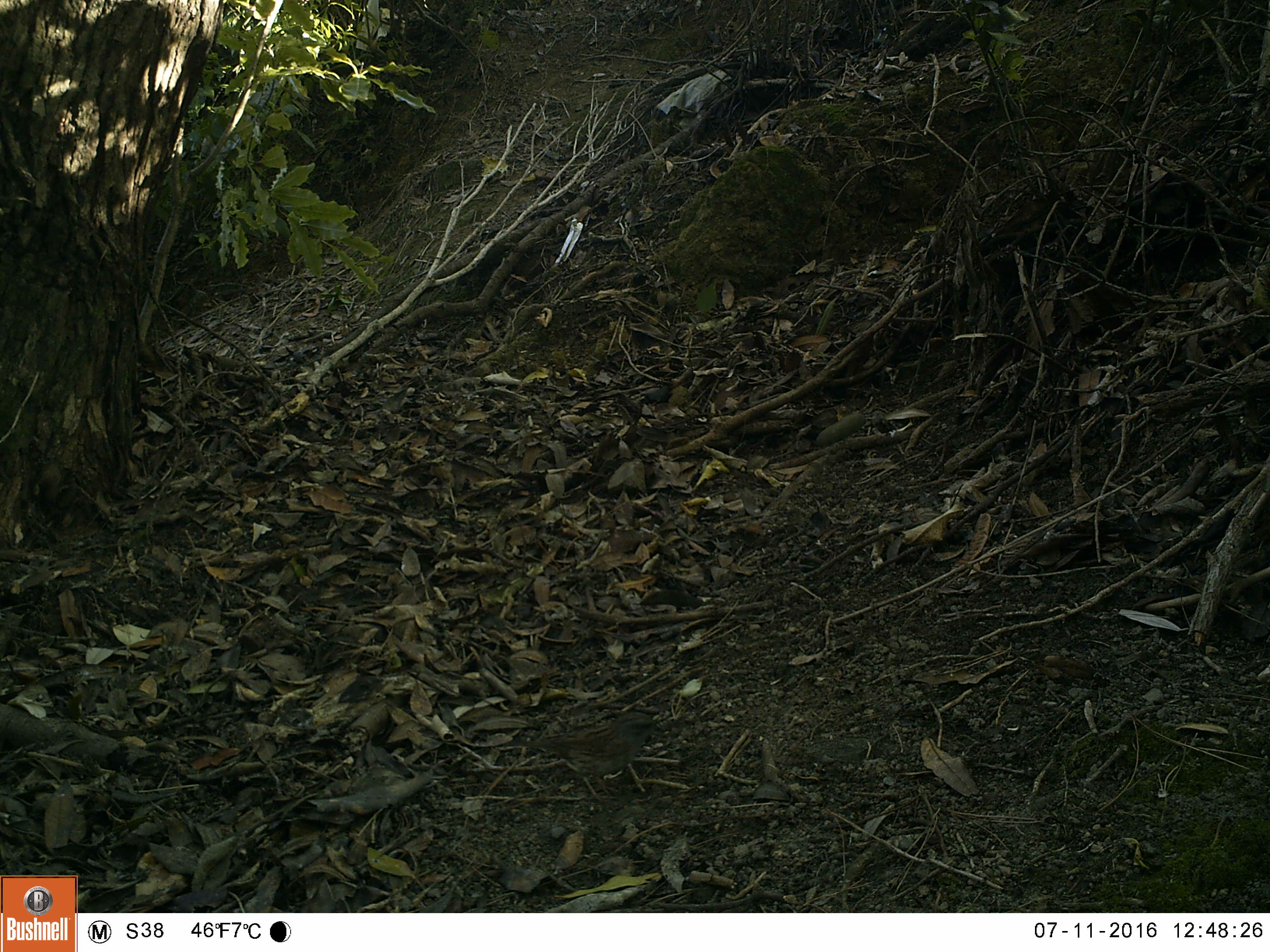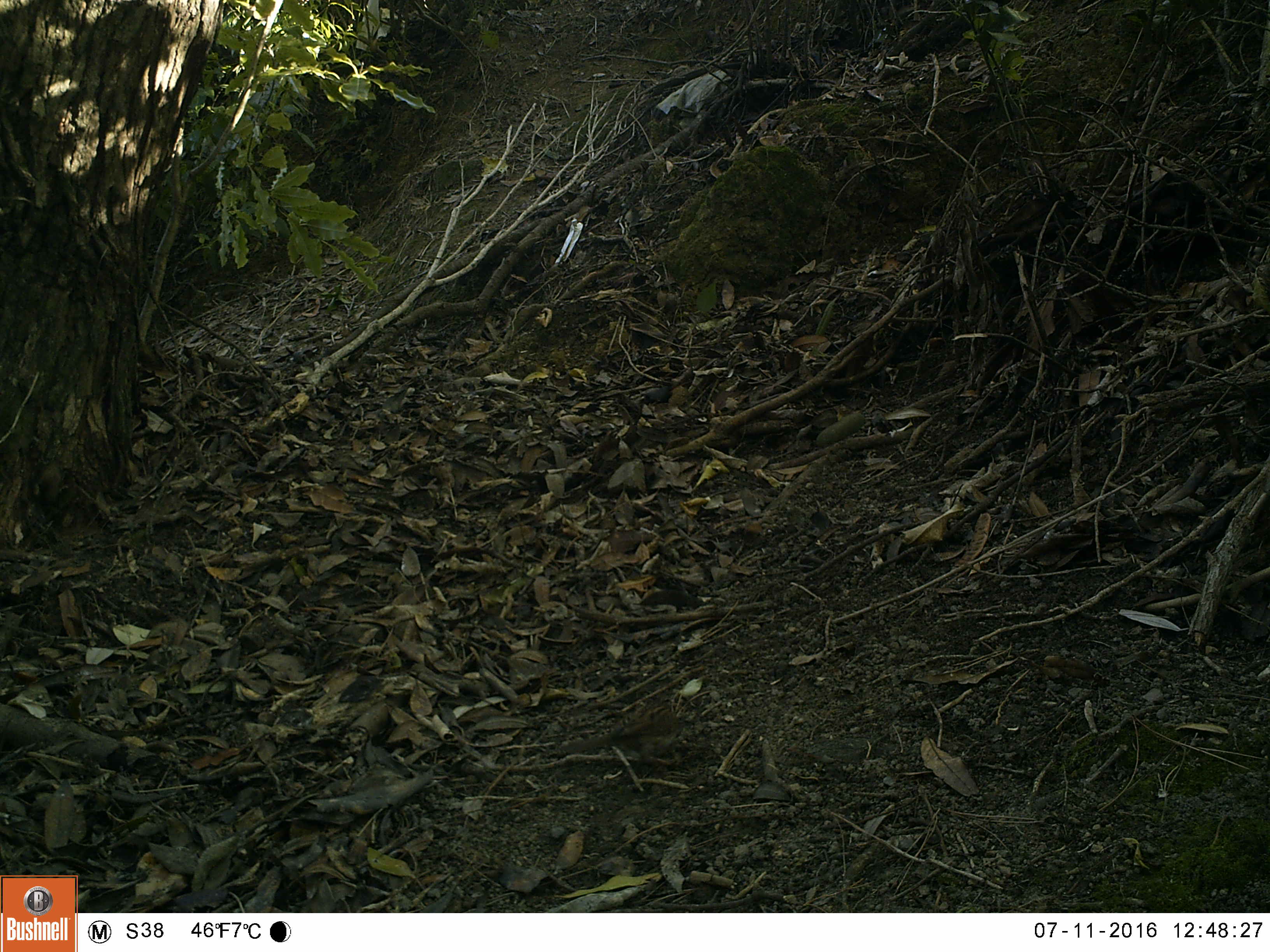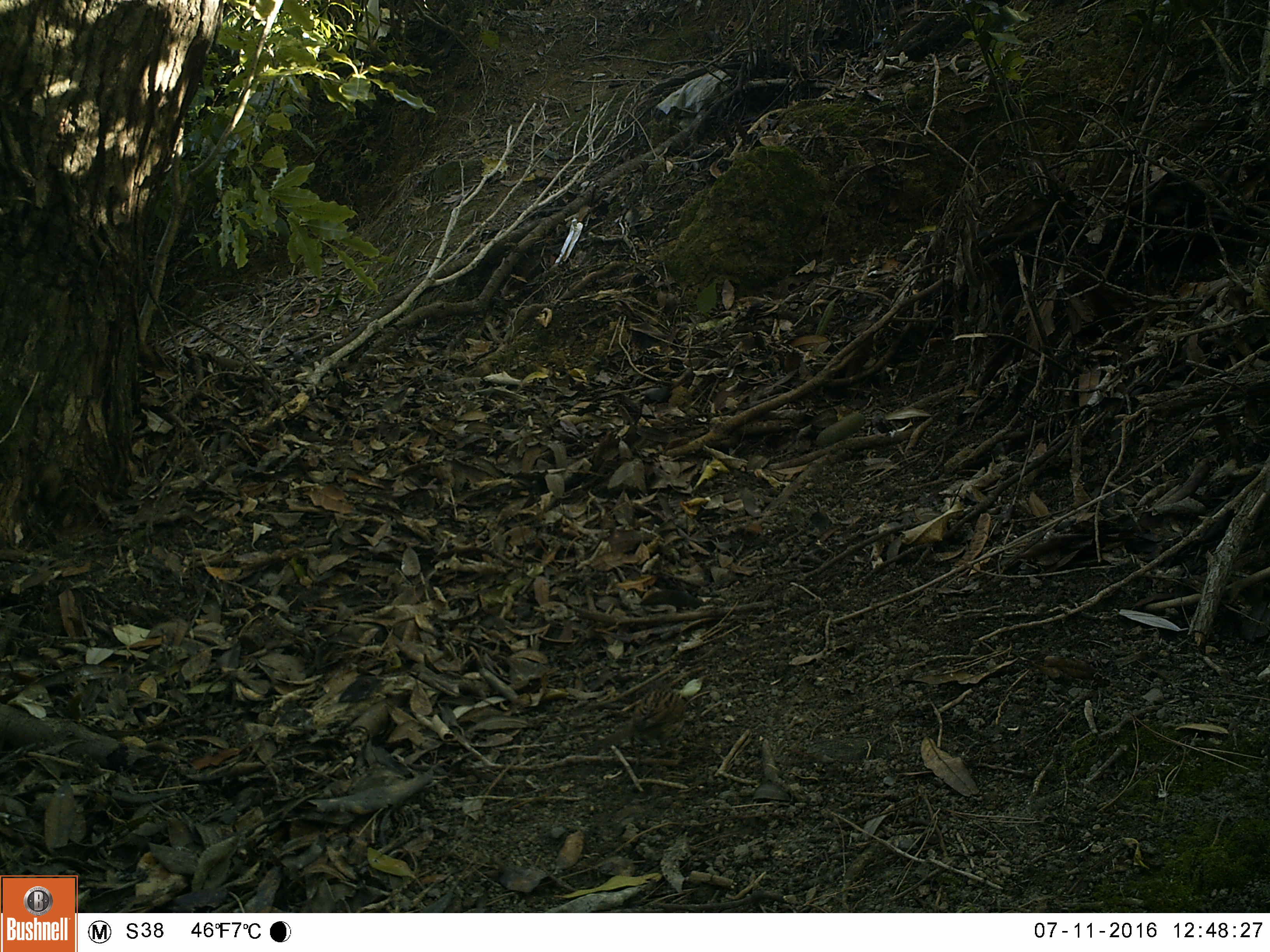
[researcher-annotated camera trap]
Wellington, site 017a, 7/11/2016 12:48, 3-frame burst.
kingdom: Animalia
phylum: Chordata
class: Aves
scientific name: Aves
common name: bird